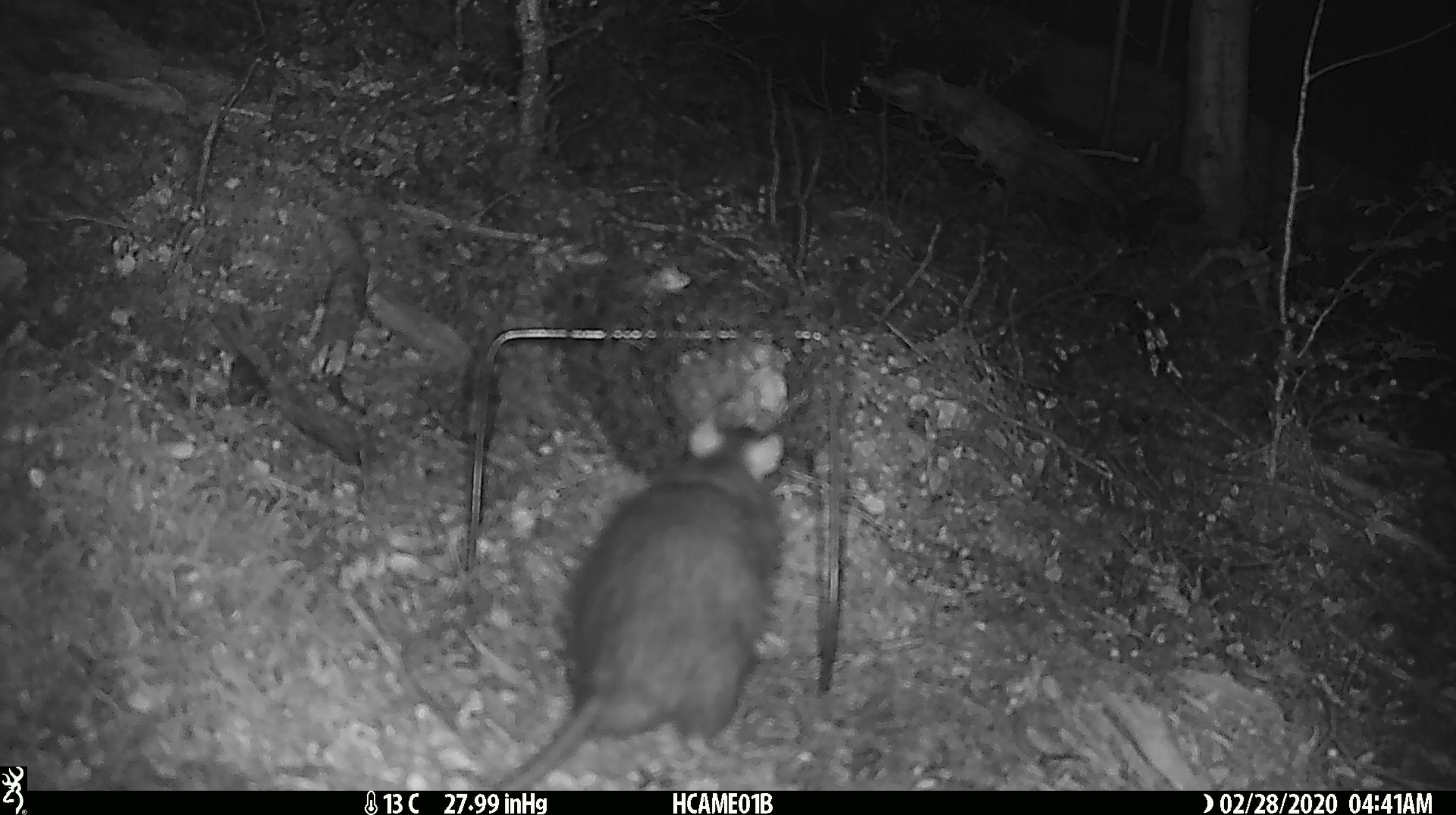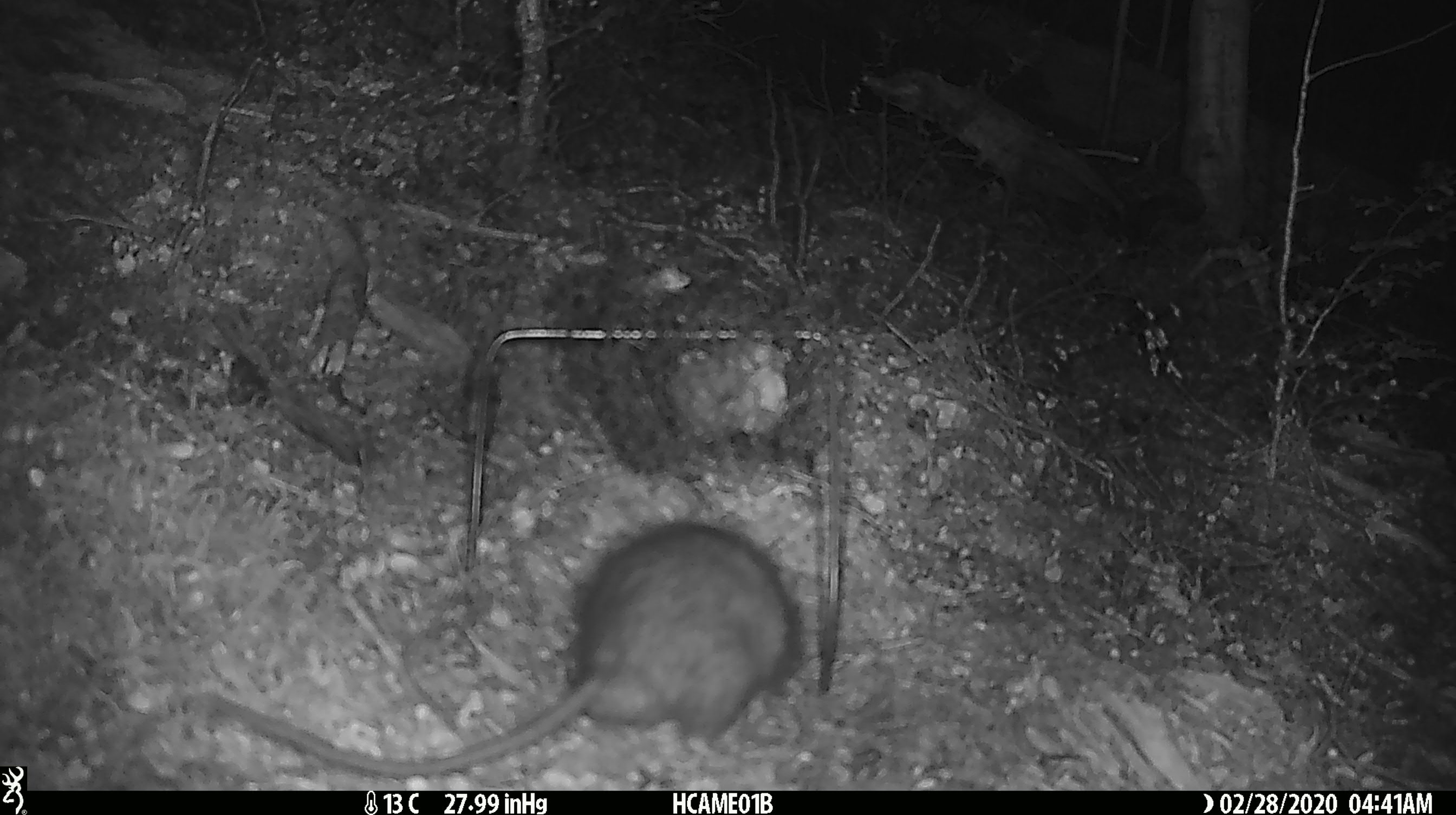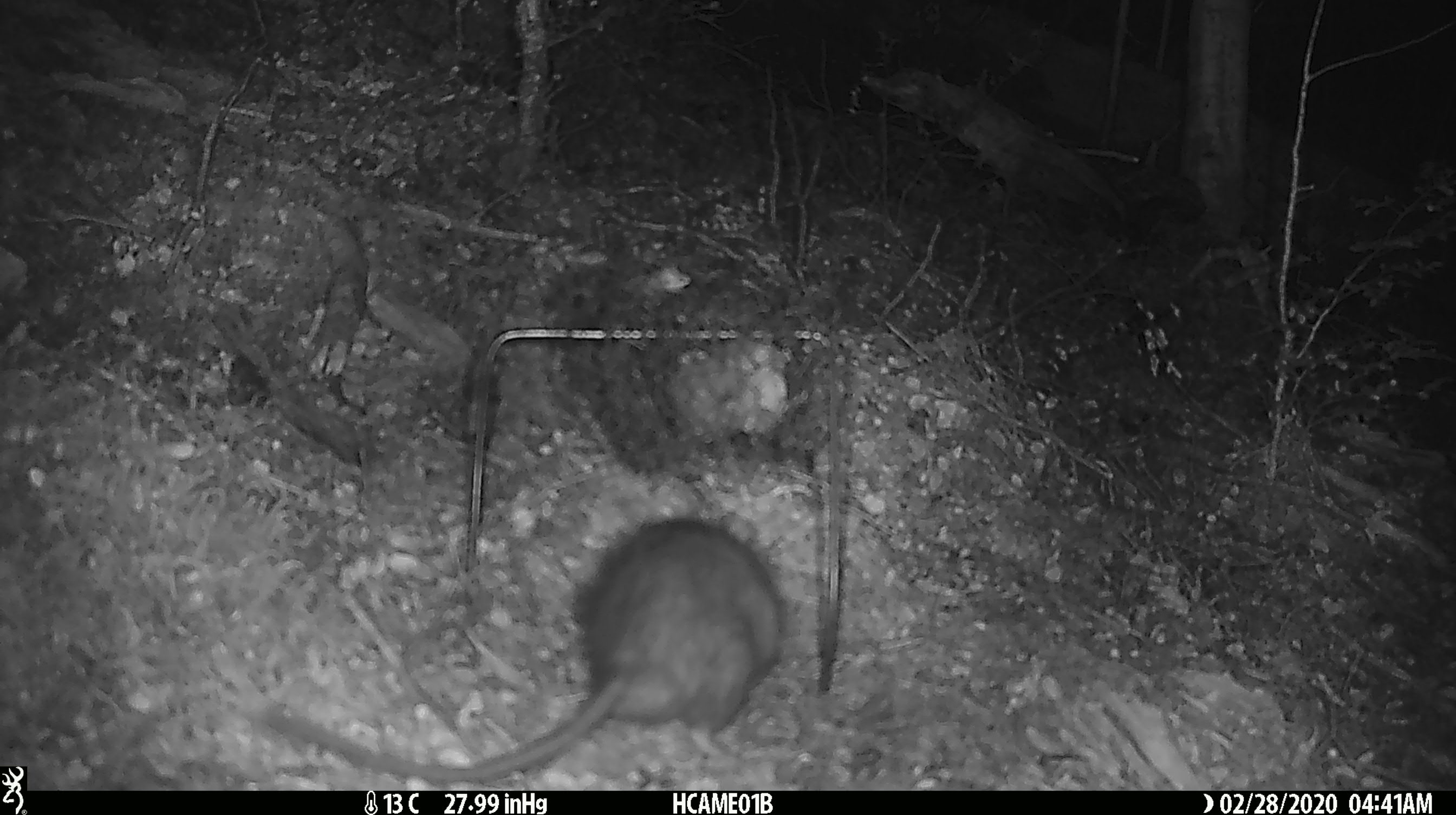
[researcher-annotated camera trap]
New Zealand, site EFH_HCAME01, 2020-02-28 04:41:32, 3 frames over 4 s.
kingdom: Animalia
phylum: Chordata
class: Mammalia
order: Rodentia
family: Muridae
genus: Rattus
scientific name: Rattus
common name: rat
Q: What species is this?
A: Rat (Rattus).